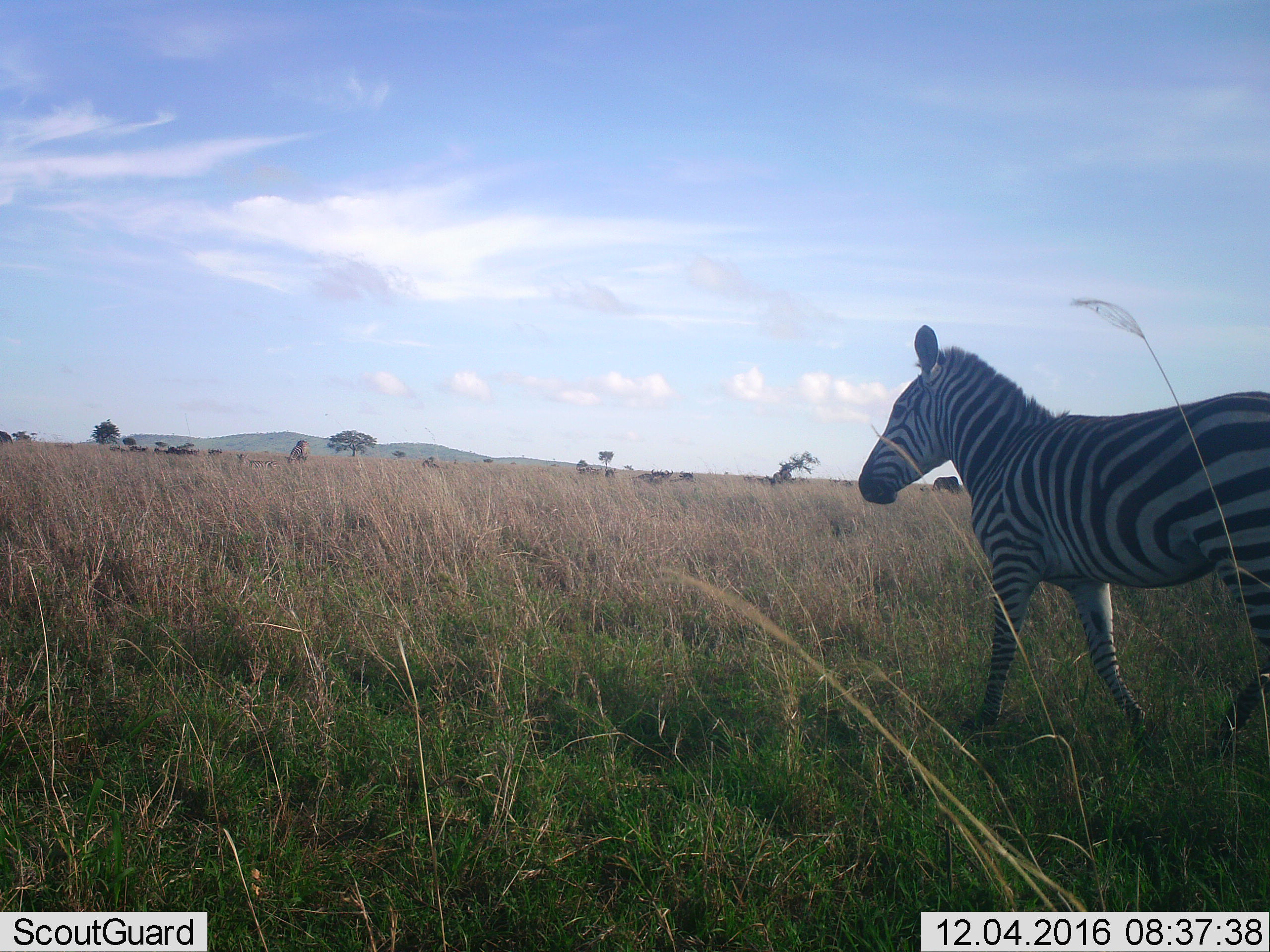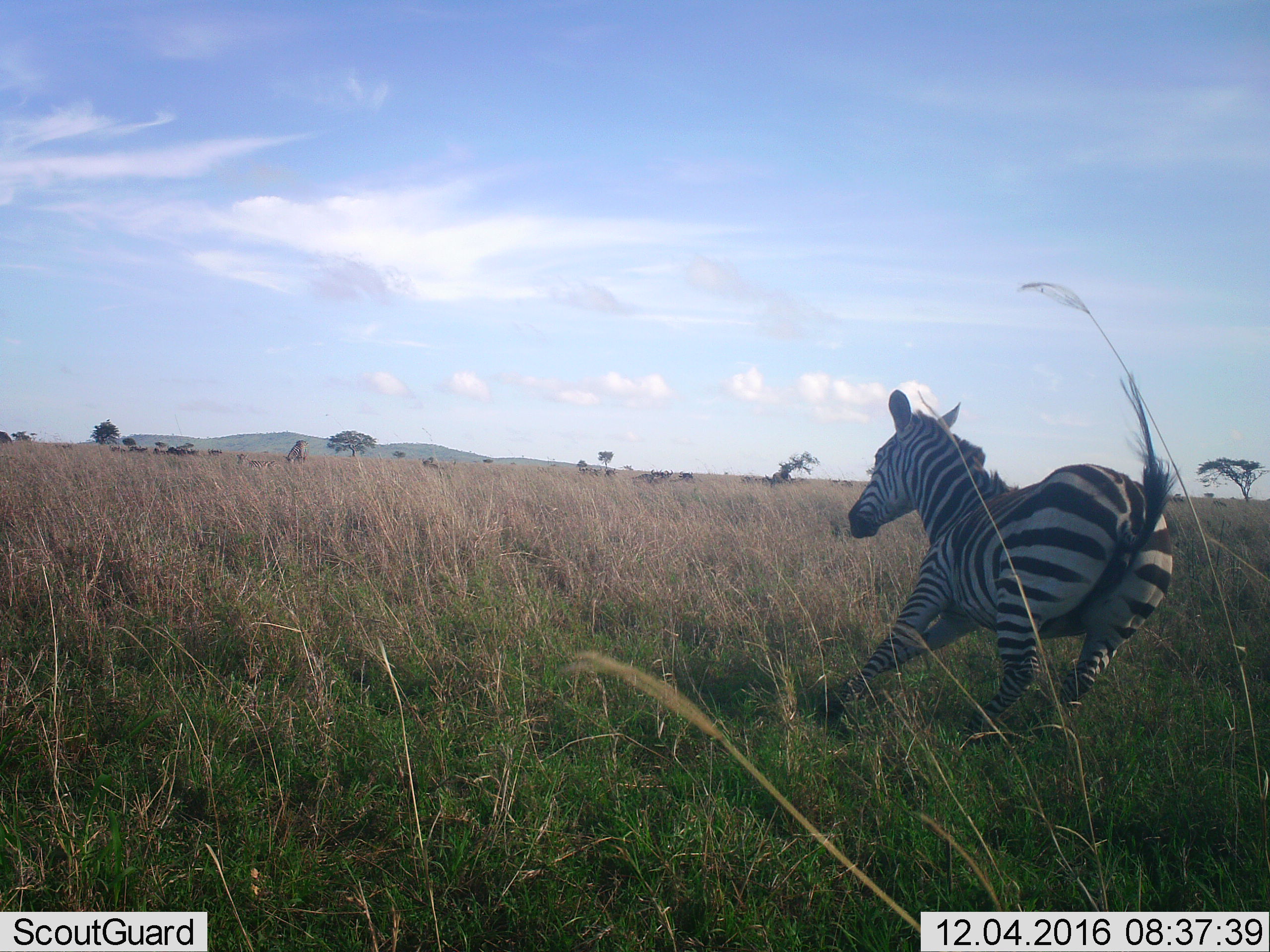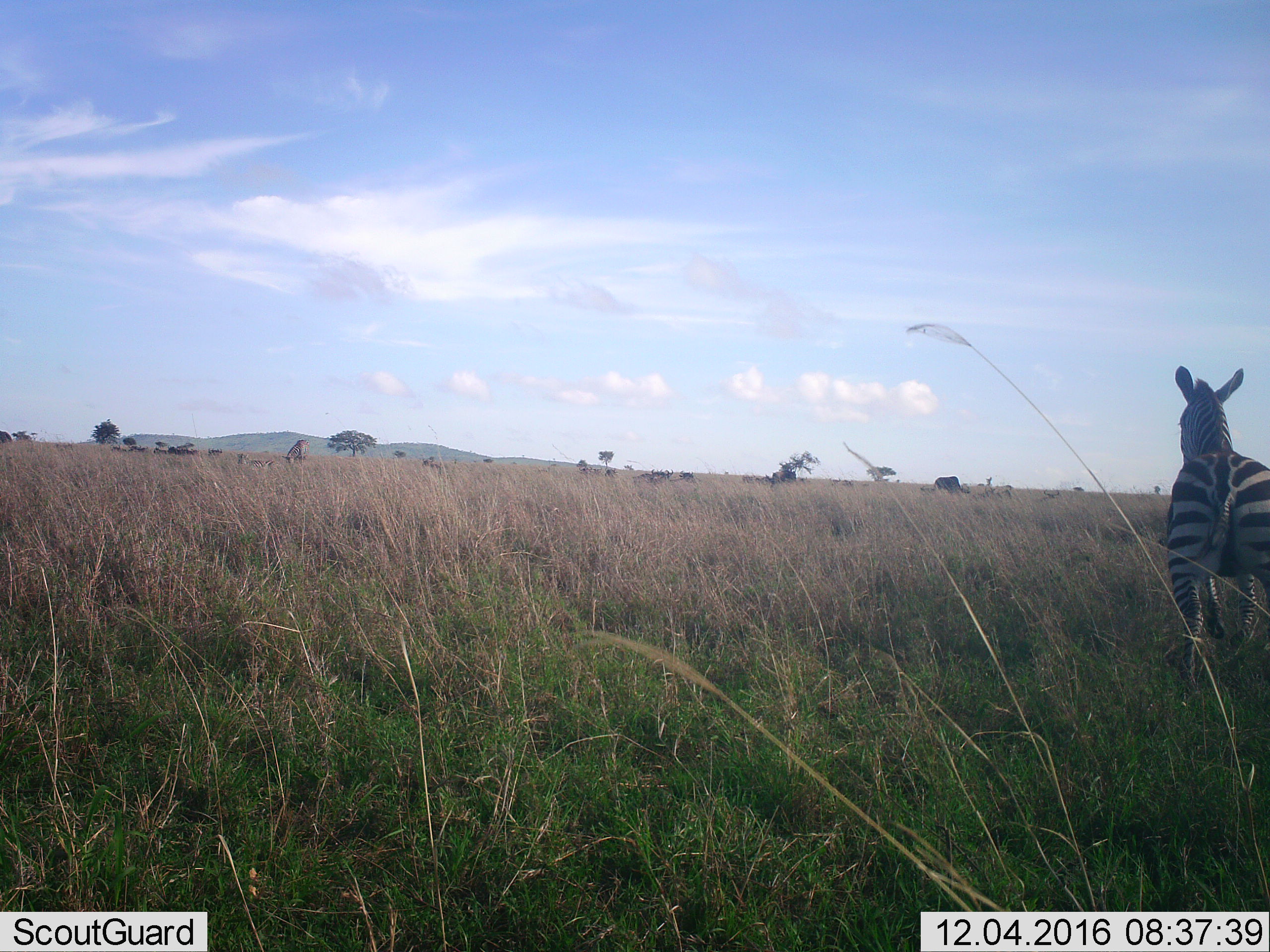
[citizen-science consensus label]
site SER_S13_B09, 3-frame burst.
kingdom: Animalia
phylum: Chordata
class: Mammalia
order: Perissodactyla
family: Equidae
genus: Equus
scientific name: Equus quagga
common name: plains zebra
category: zebraplains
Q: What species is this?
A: Zebraplains (plains zebra) (Equus quagga).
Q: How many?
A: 1.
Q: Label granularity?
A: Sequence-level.